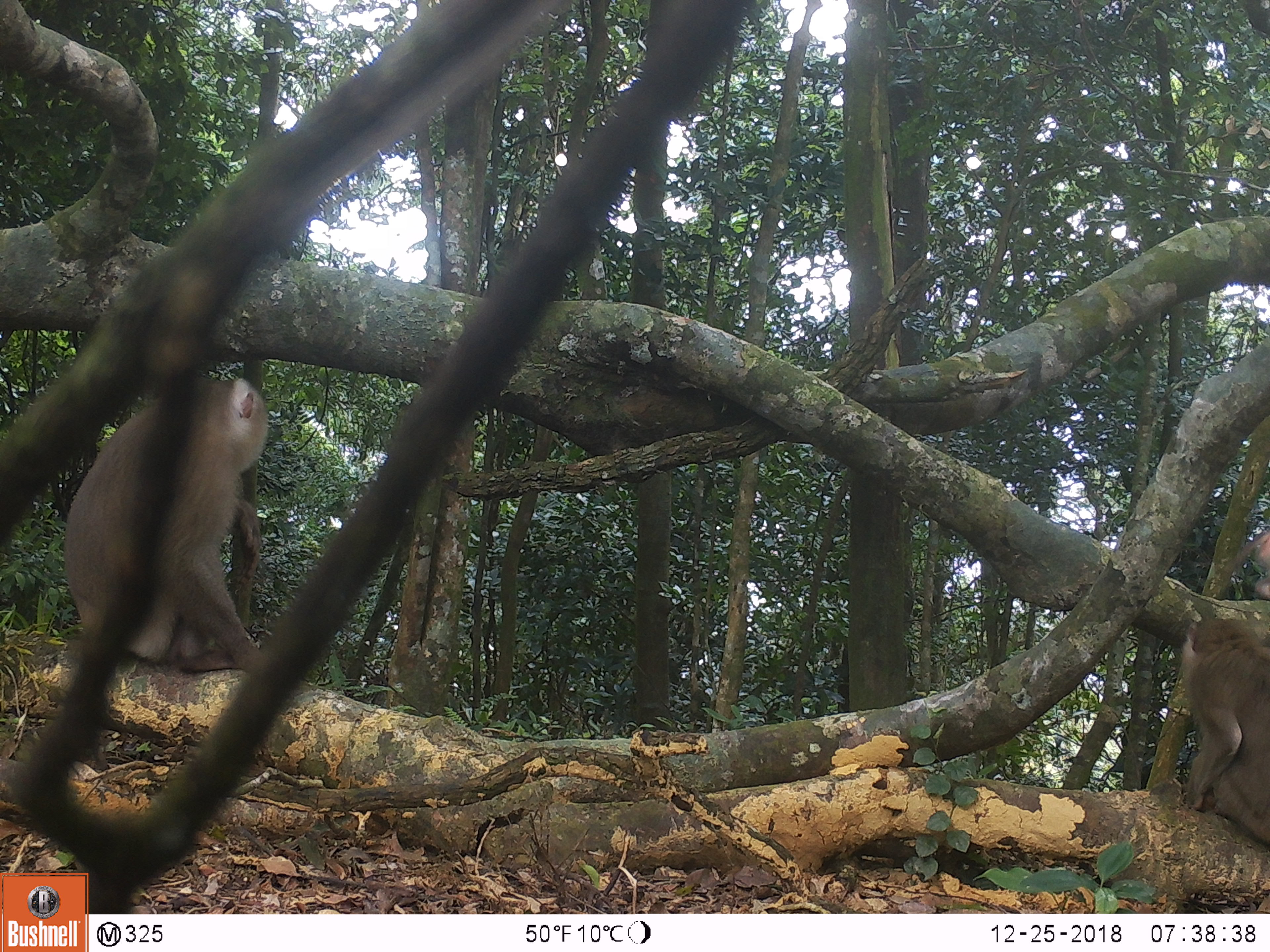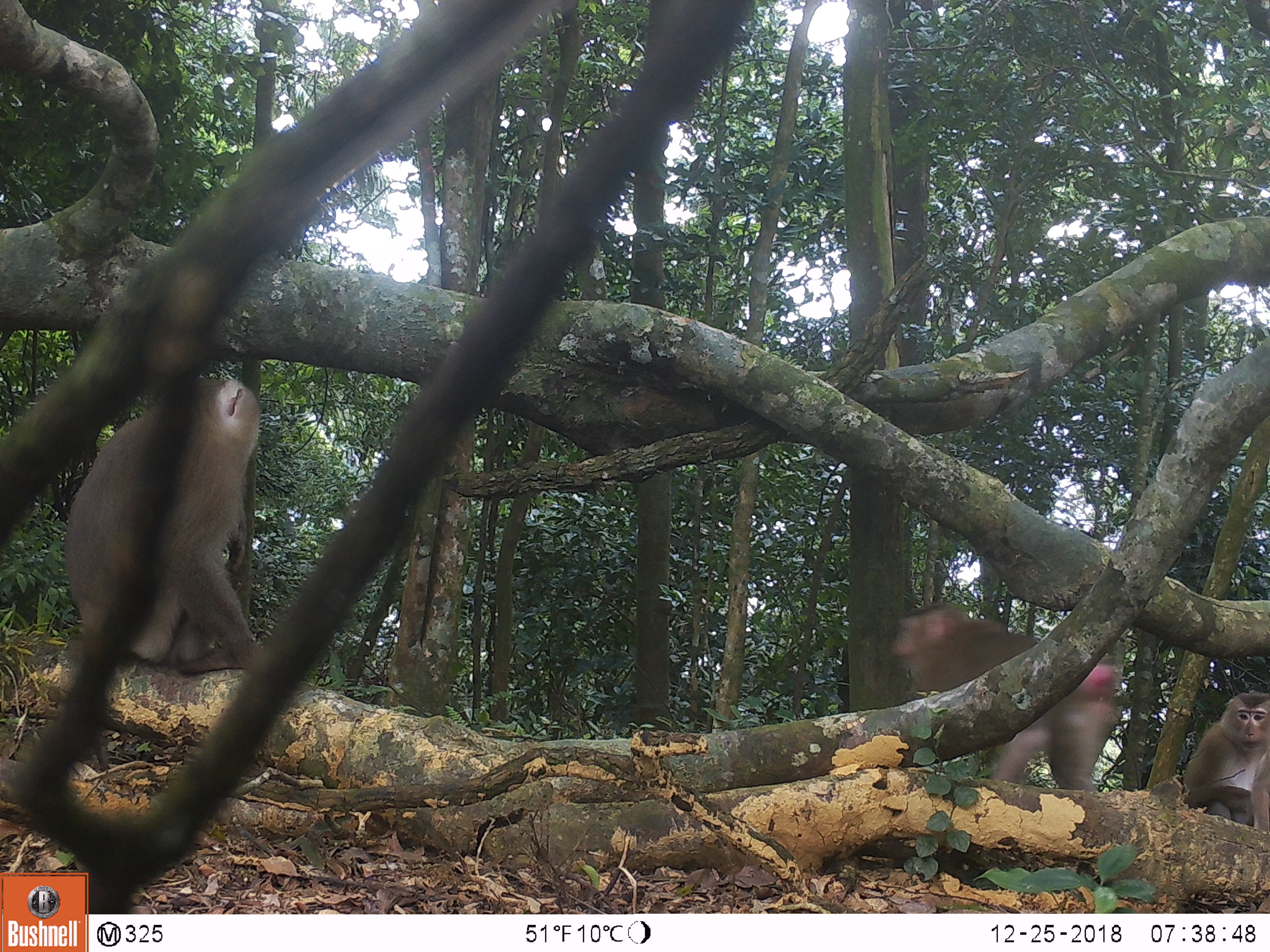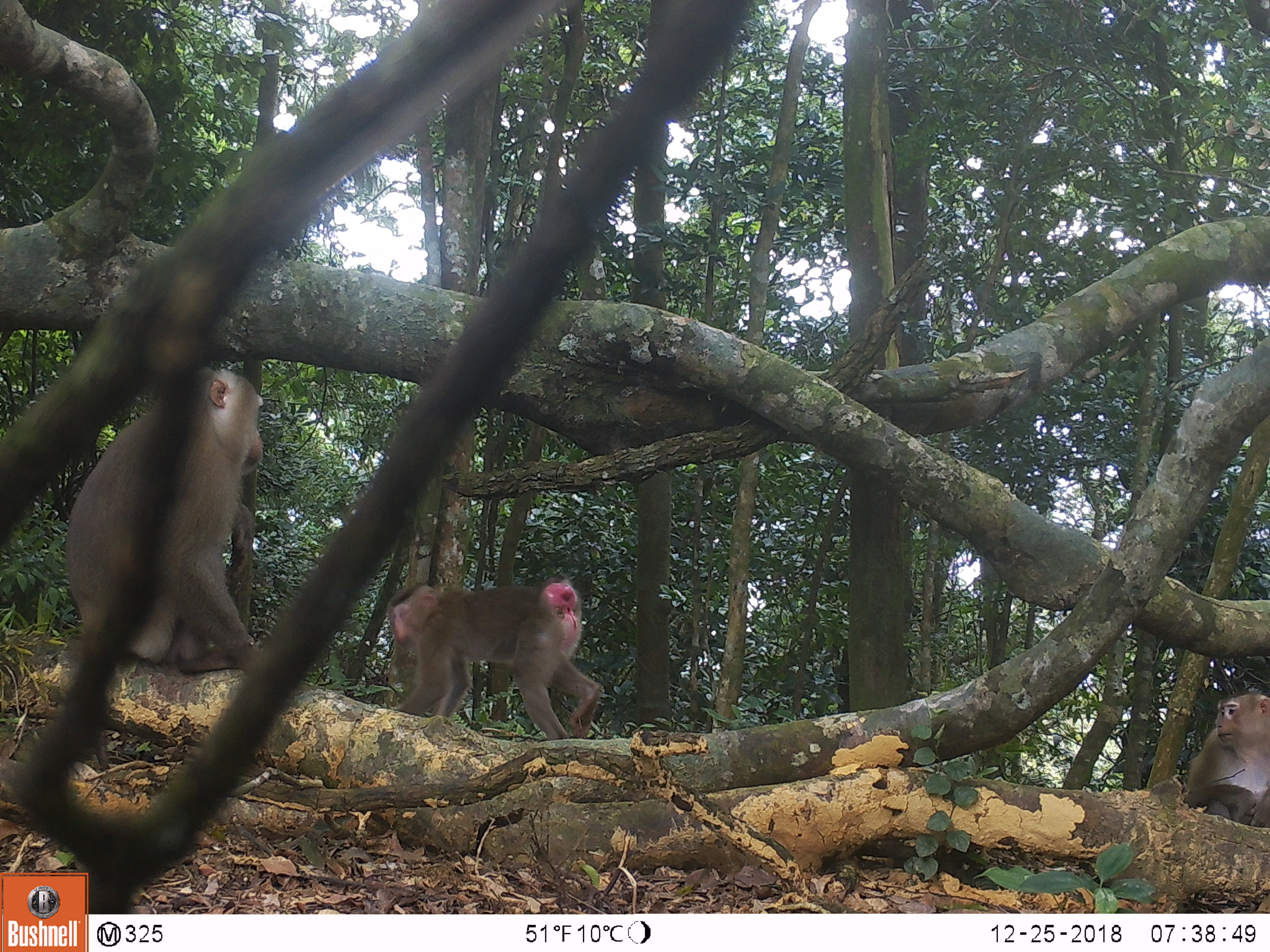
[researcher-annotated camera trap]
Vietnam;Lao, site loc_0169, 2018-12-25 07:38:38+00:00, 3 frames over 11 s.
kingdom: Animalia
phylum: Chordata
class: Mammalia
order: Primates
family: Cercopithecidae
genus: Macaca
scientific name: Macaca nemestrina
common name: pig-tailed macaque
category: pig tailed macaque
Pig tailed macaque (pig-tailed macaque) (Macaca nemestrina). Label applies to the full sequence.